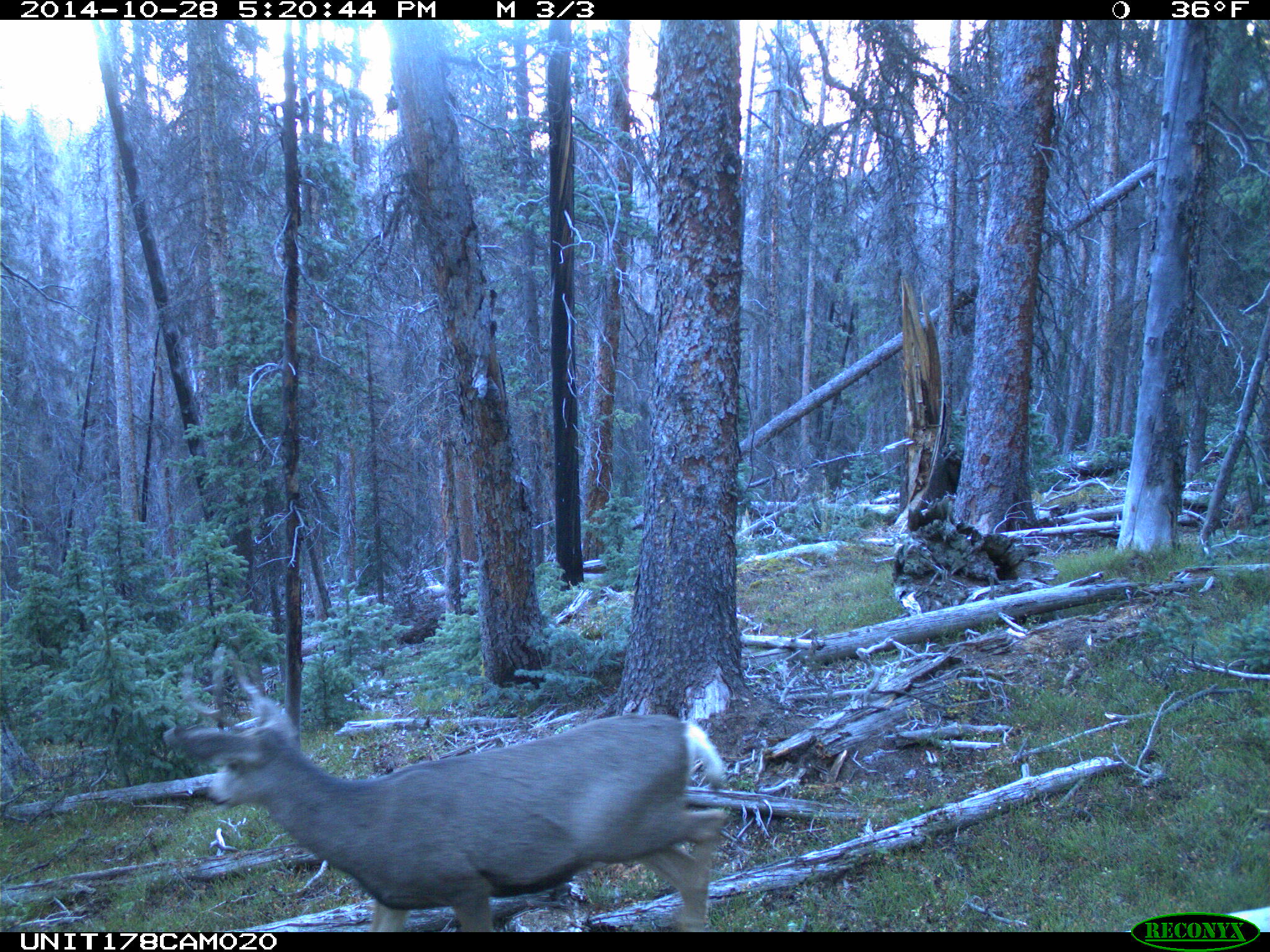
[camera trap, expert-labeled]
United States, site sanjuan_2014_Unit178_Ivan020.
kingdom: Animalia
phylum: Chordata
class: Mammalia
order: Artiodactyla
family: Cervidae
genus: Odocoileus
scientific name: Odocoileus hemionus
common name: mule deer